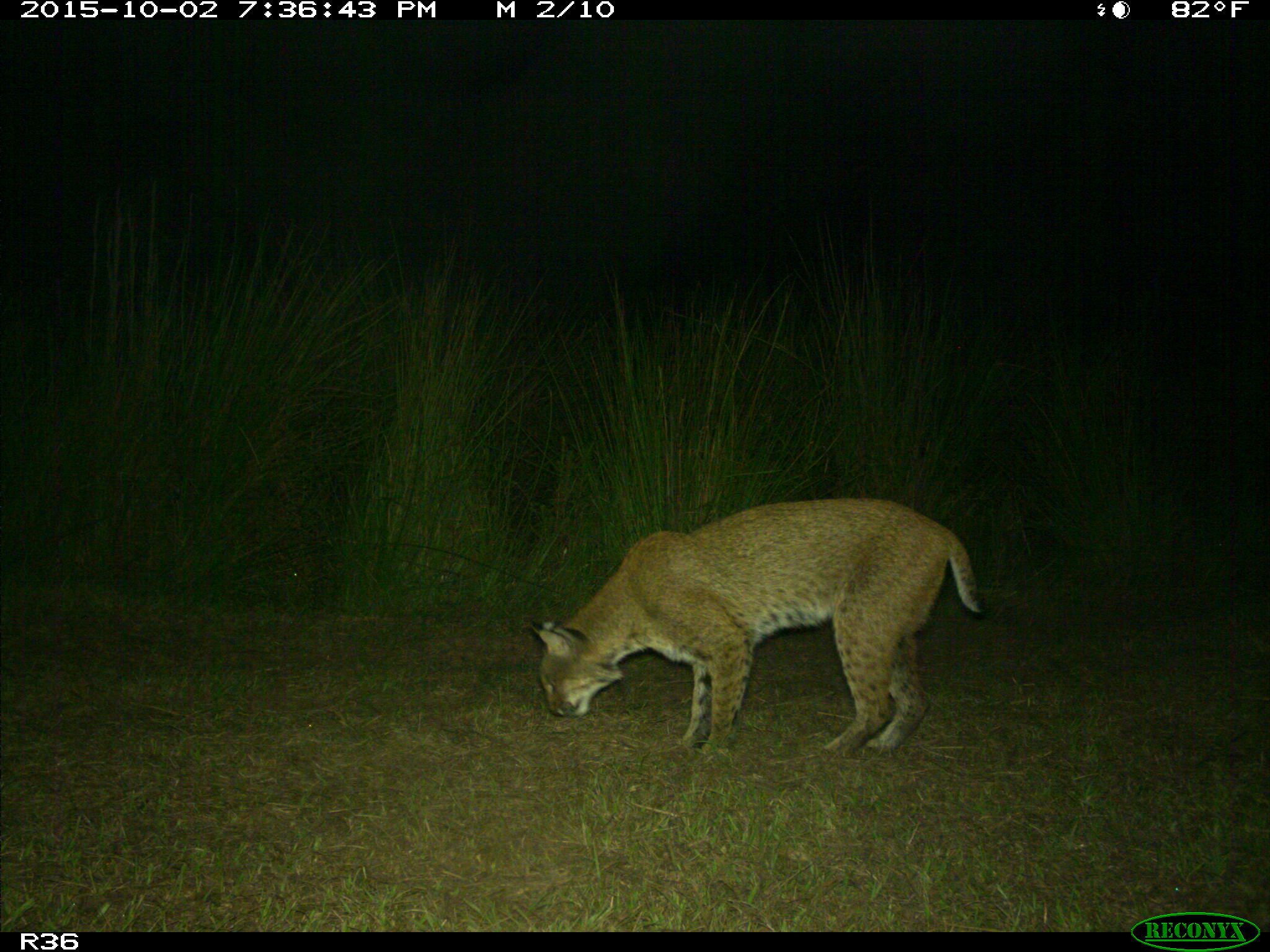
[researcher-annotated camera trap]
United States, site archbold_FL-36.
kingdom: Animalia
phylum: Chordata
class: Mammalia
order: Carnivora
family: Felidae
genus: Lynx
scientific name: Lynx rufus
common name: bobcat